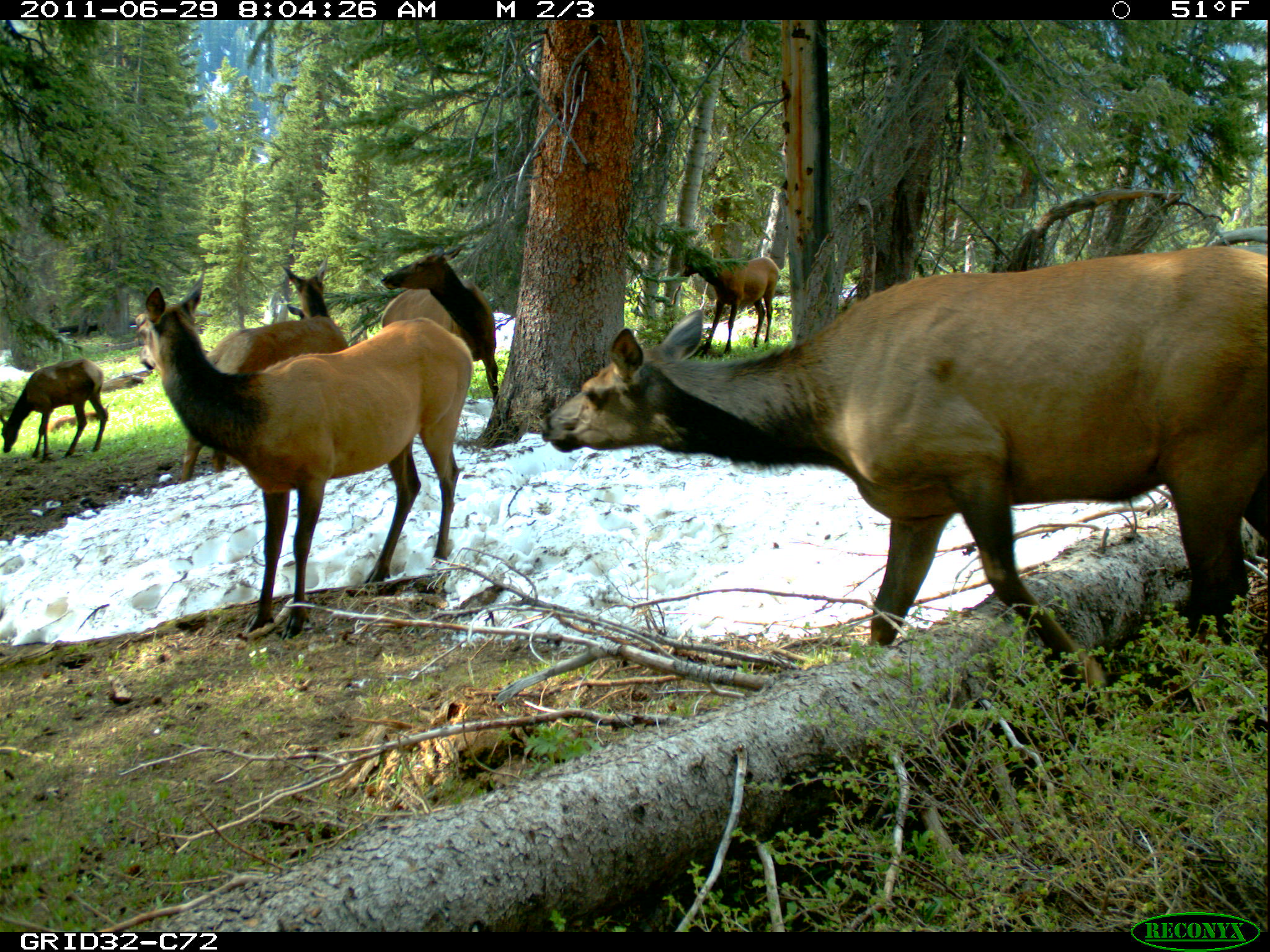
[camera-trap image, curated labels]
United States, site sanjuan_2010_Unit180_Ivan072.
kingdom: Animalia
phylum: Chordata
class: Mammalia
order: Artiodactyla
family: Cervidae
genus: Cervus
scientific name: Cervus elaphus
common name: red deer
Cervus elaphus (red deer).